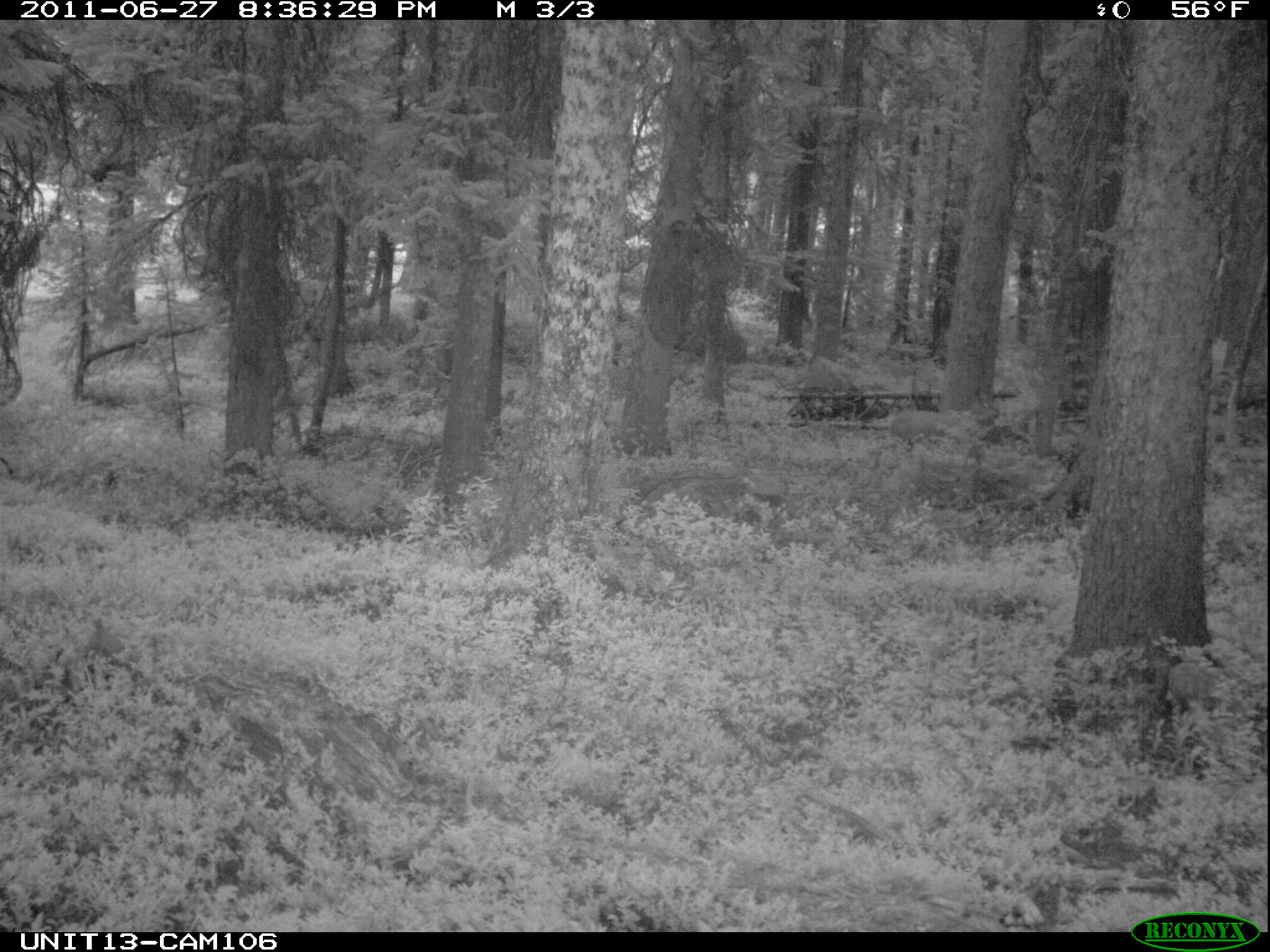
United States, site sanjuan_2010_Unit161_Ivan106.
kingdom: Animalia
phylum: Chordata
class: Mammalia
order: Artiodactyla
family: Cervidae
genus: Odocoileus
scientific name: Odocoileus hemionus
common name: mule deer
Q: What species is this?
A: Odocoileus hemionus (mule deer).